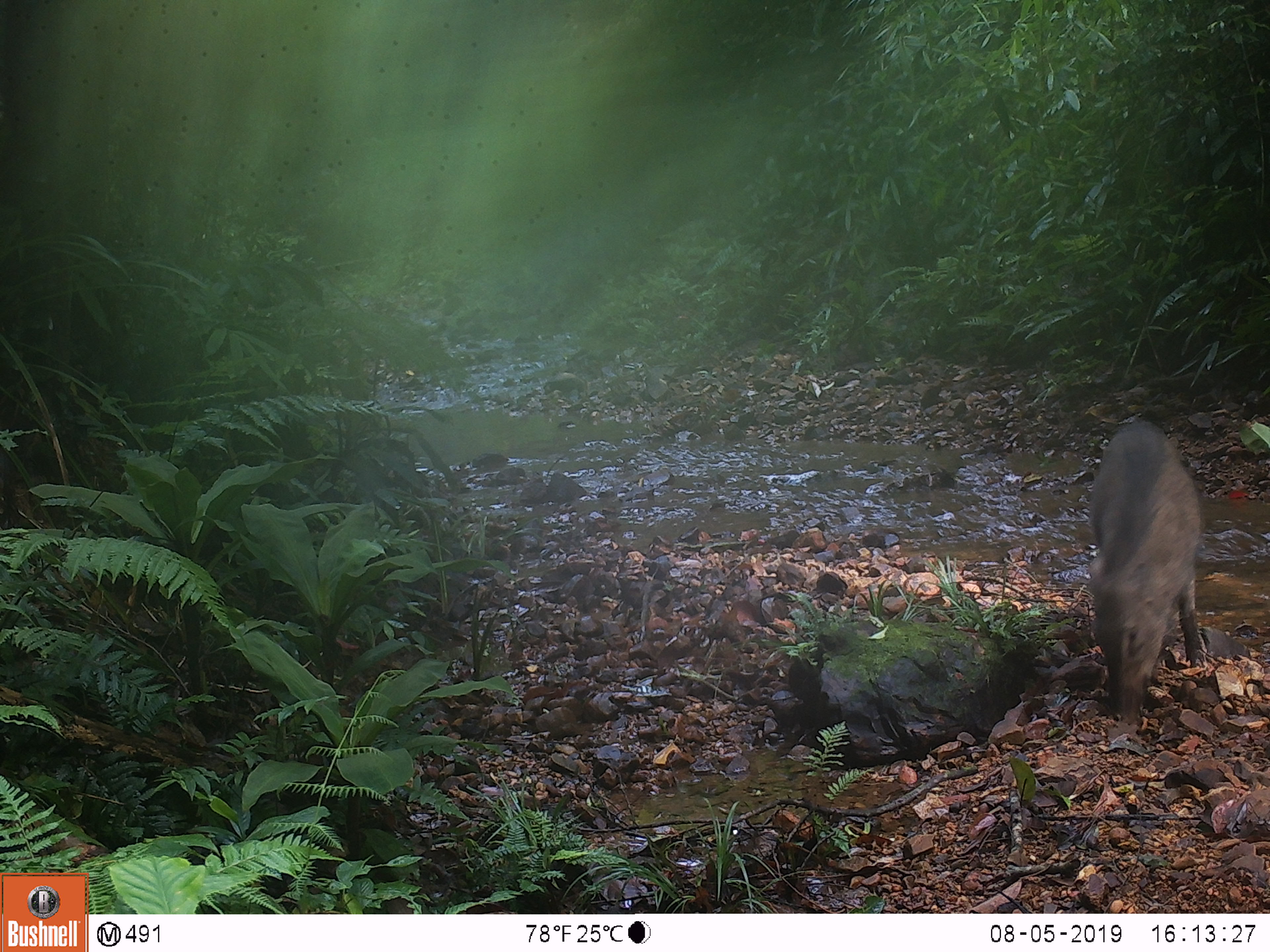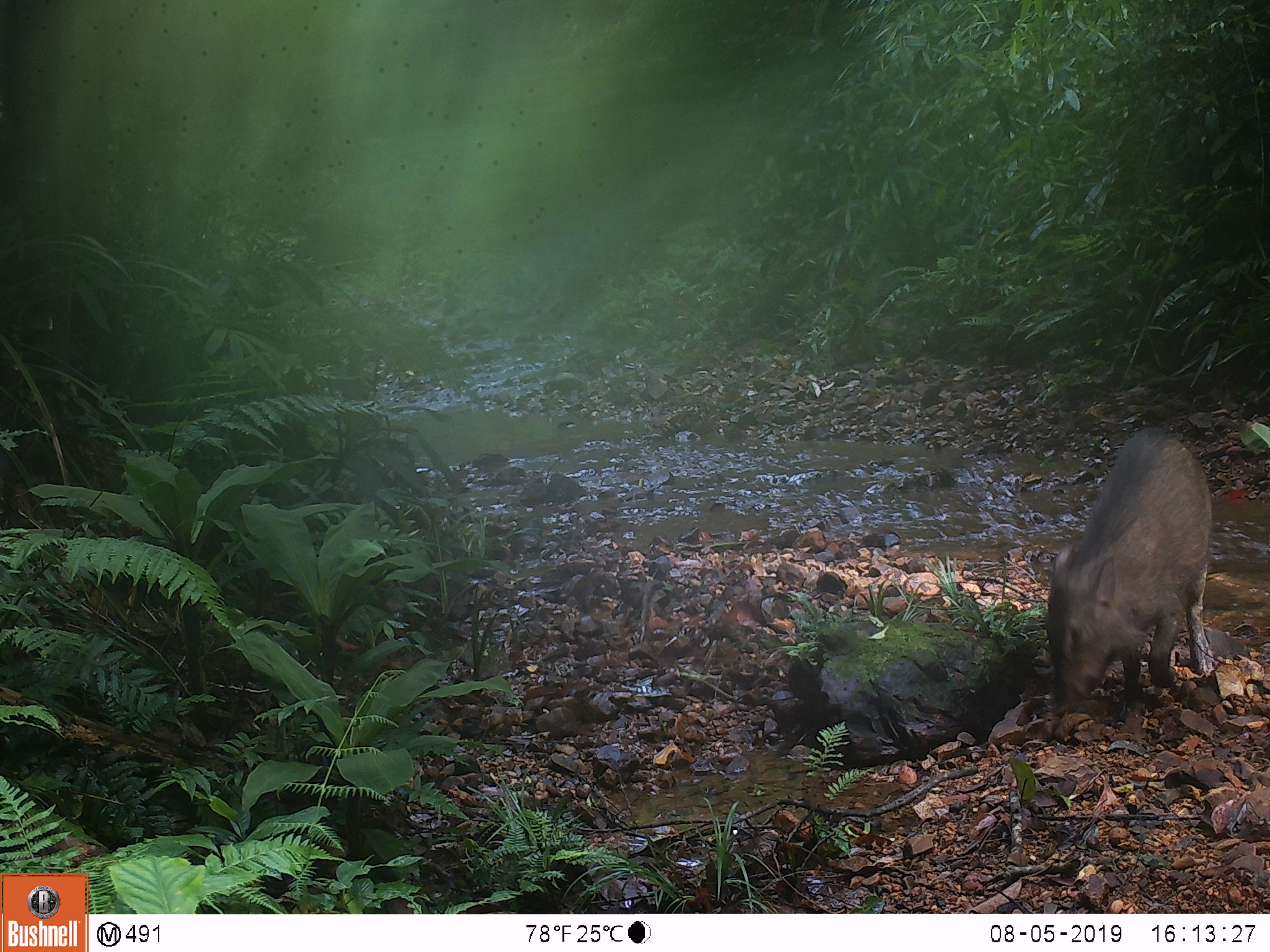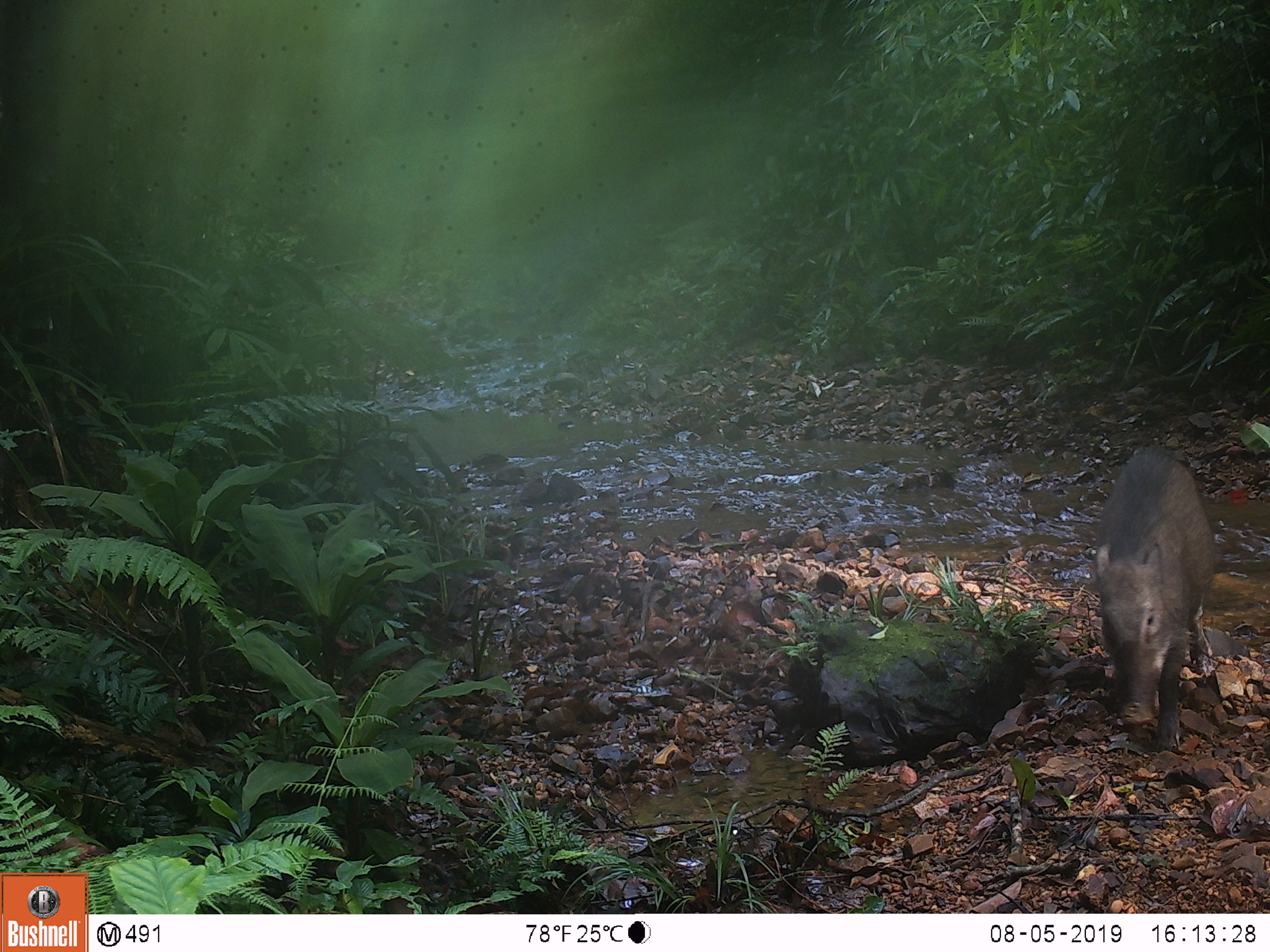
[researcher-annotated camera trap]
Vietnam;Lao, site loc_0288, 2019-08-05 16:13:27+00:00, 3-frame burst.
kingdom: Animalia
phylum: Chordata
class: Mammalia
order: Artiodactyla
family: Suidae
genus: Sus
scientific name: Sus scrofa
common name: eurasian wild pig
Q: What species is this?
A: Eurasian wild pig (Sus scrofa).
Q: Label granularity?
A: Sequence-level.